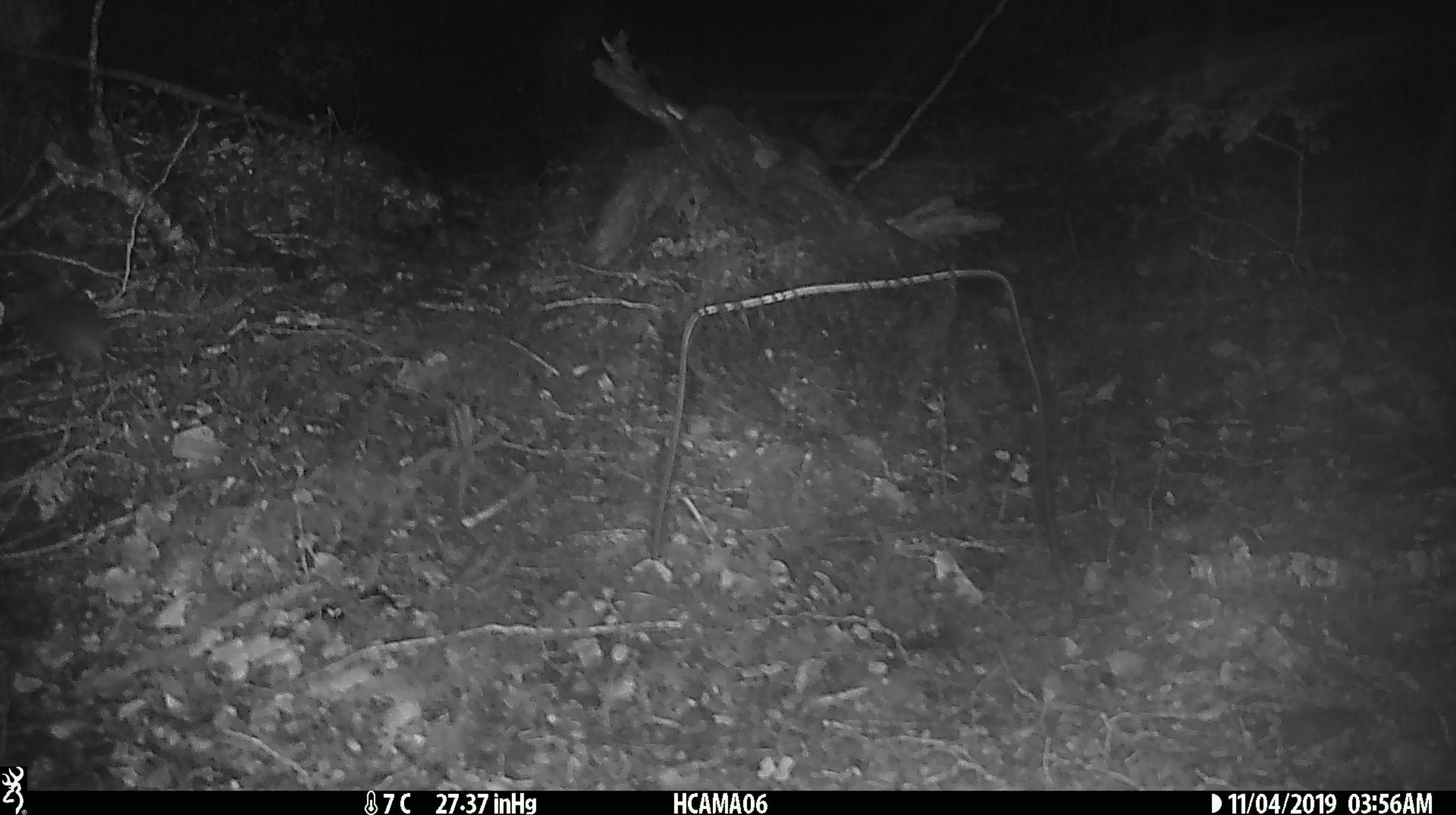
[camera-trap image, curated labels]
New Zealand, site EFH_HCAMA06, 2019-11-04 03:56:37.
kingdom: Animalia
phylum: Chordata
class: Mammalia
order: Rodentia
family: Muridae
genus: Mus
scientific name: Mus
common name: mouse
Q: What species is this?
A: Mouse (Mus).